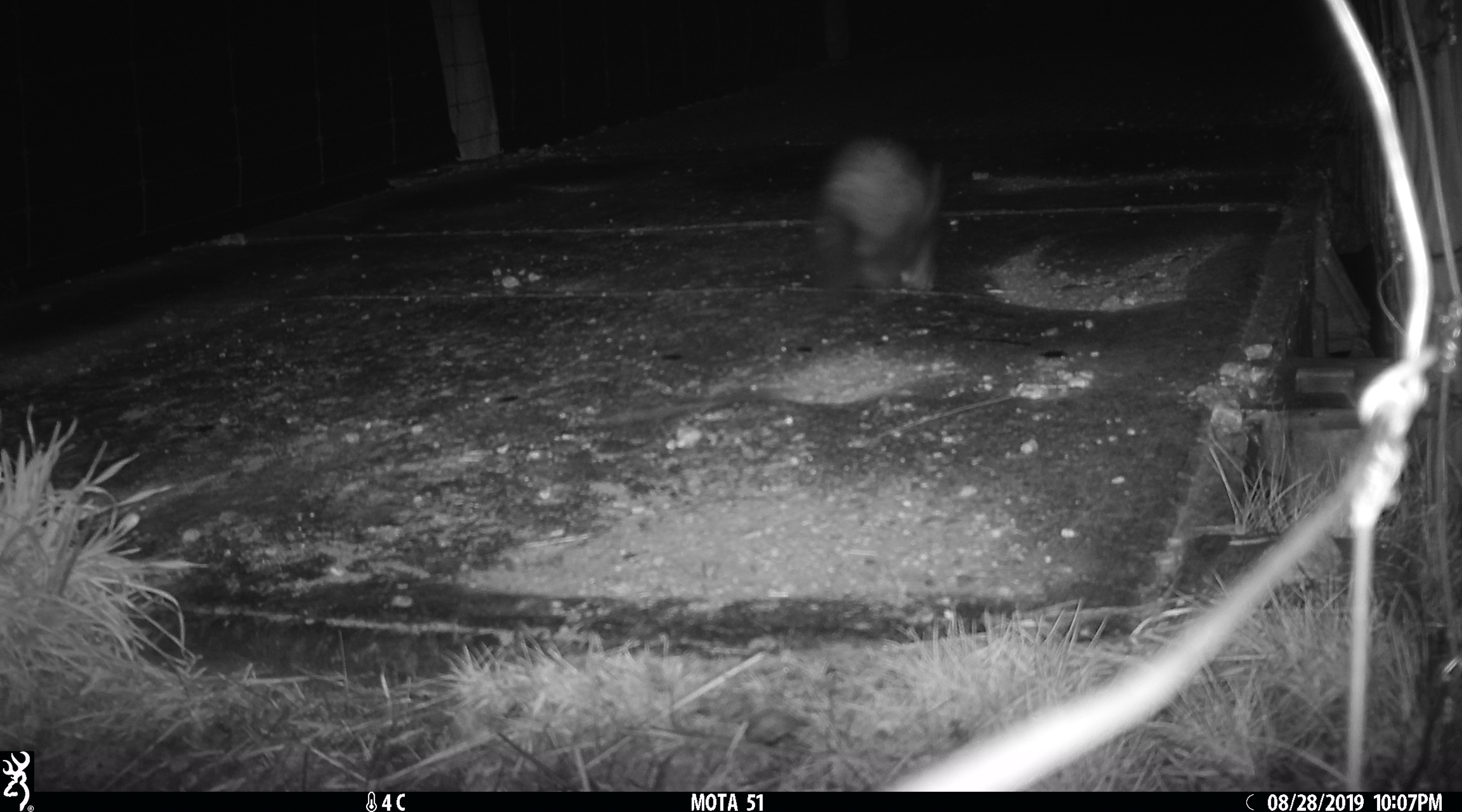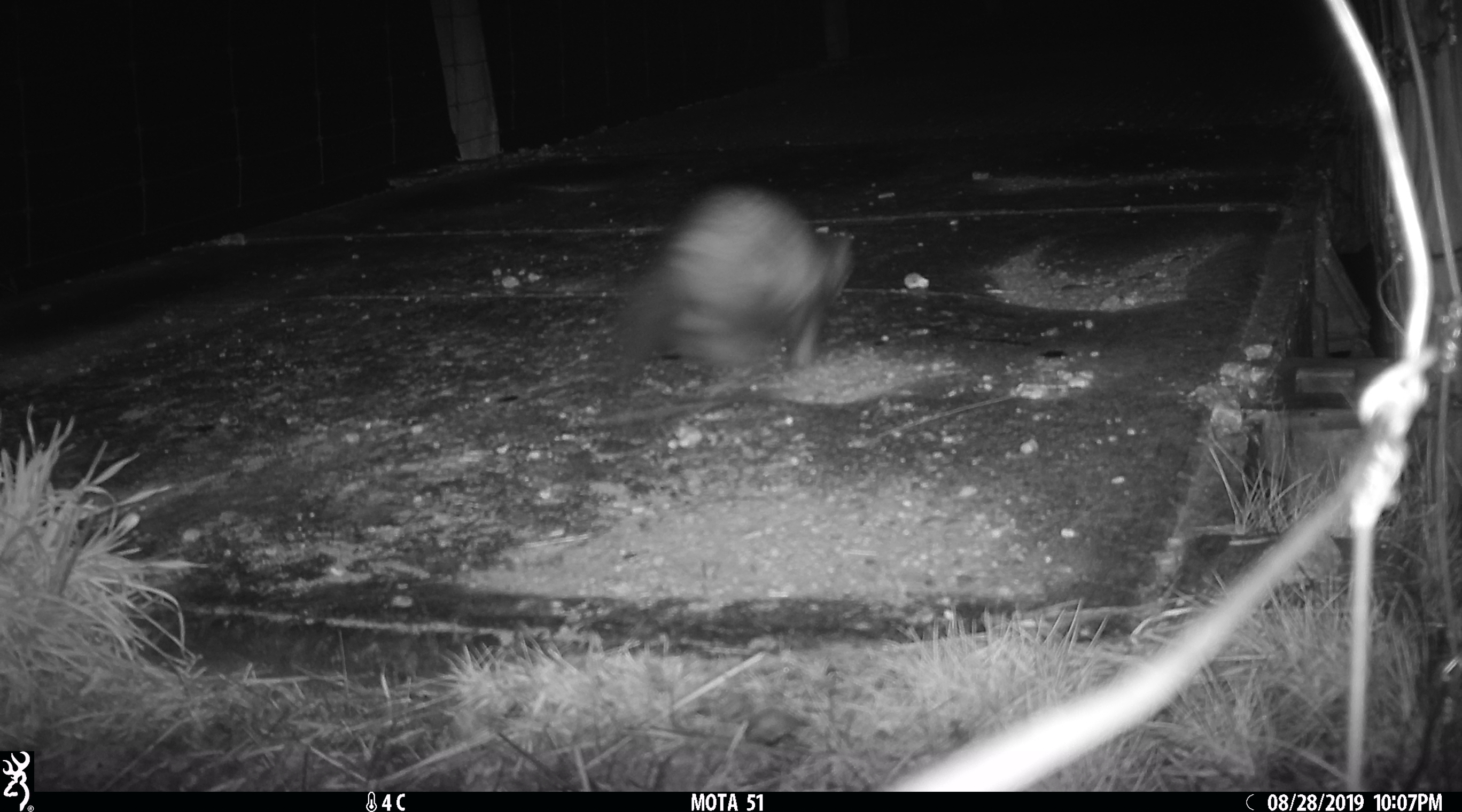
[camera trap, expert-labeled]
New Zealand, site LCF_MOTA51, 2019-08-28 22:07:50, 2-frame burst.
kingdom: Animalia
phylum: Chordata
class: Mammalia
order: Carnivora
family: Mustelidae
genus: Mustela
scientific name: Mustela furo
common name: ferret